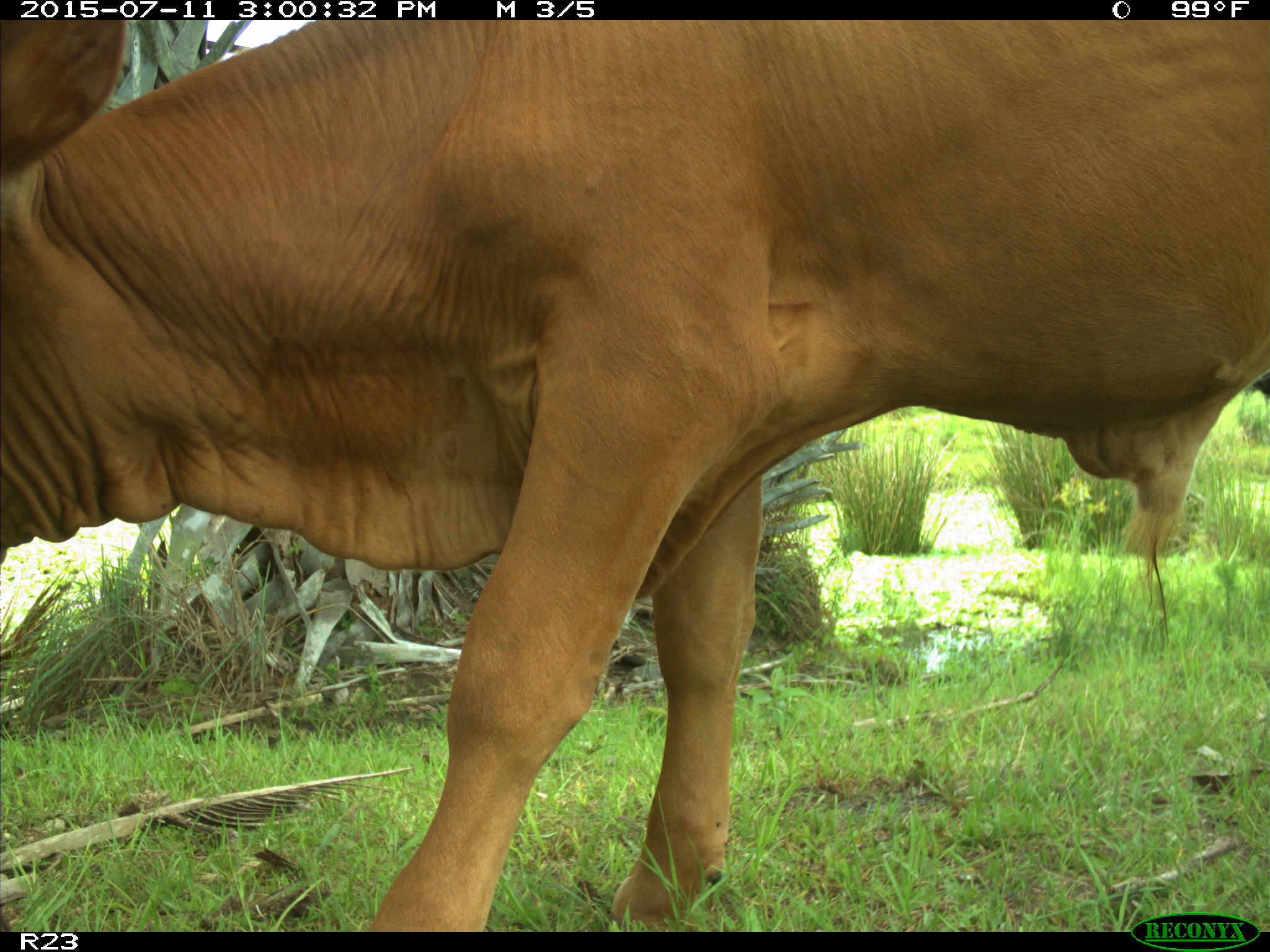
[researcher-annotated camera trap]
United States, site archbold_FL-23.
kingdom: Animalia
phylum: Chordata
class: Mammalia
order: Artiodactyla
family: Bovidae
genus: Bos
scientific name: Bos taurus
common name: domestic cow